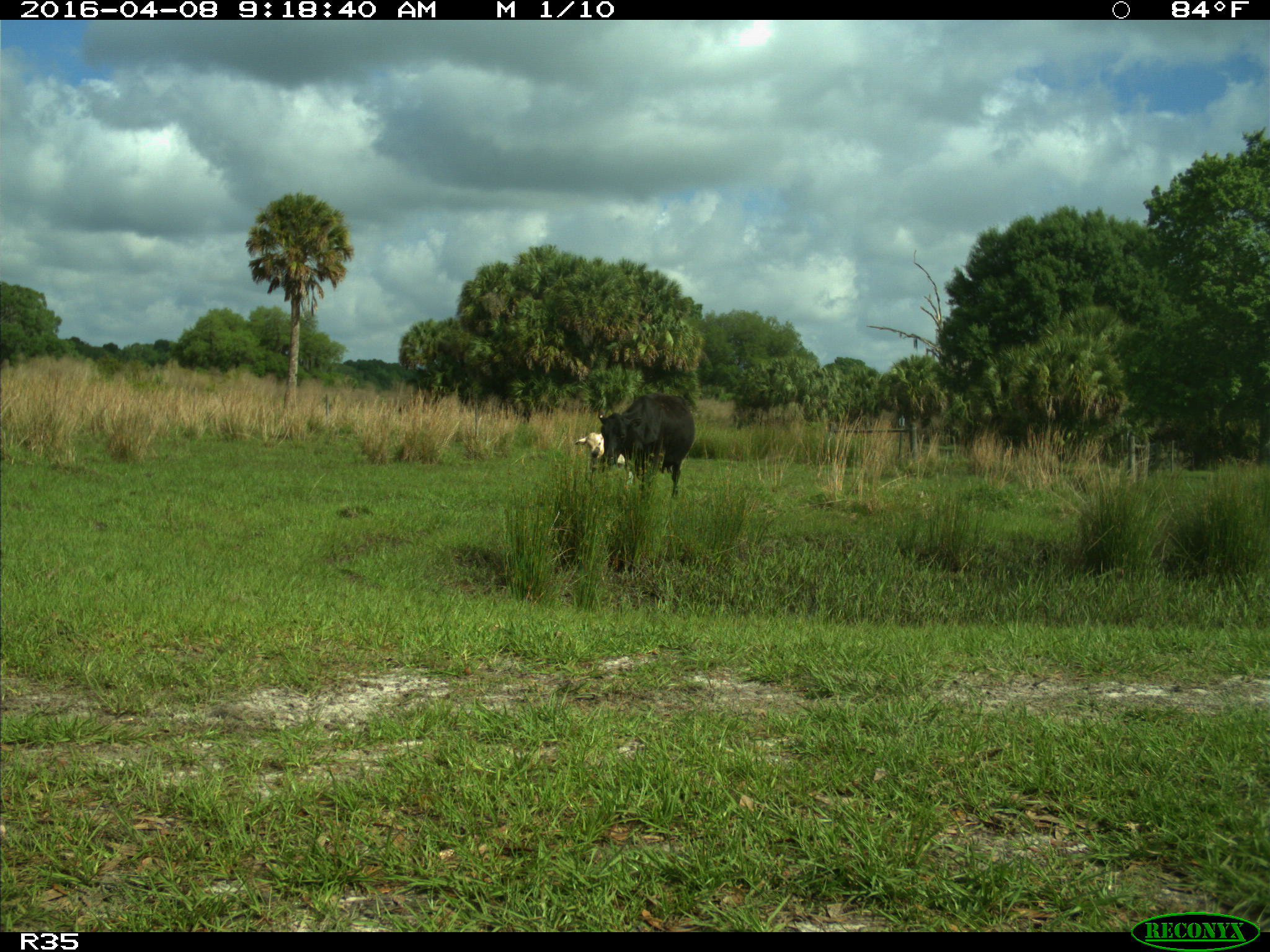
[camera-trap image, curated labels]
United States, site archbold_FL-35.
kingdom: Animalia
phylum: Chordata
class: Mammalia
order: Artiodactyla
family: Bovidae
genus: Bos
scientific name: Bos taurus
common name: domestic cow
Bos taurus (domestic cow).